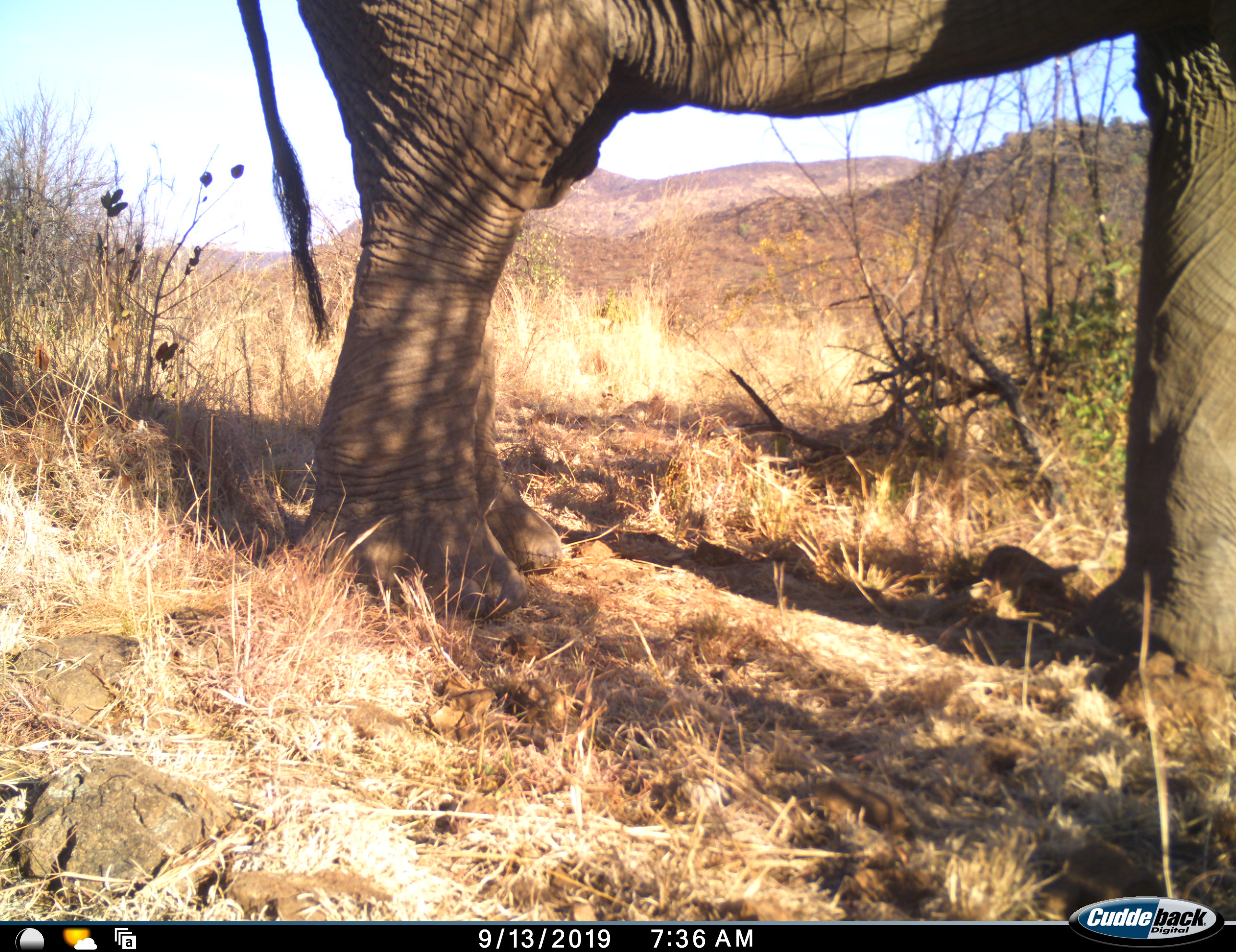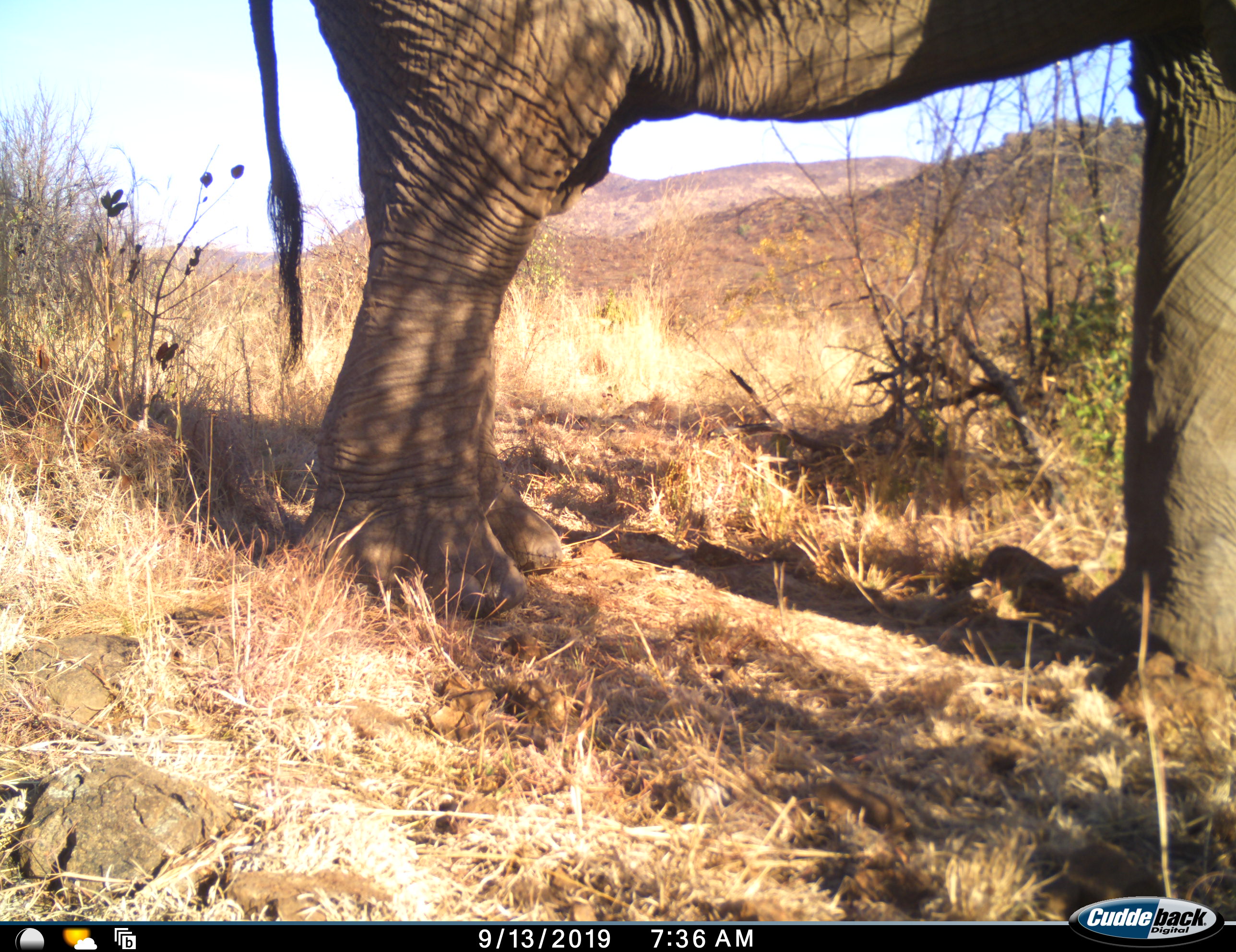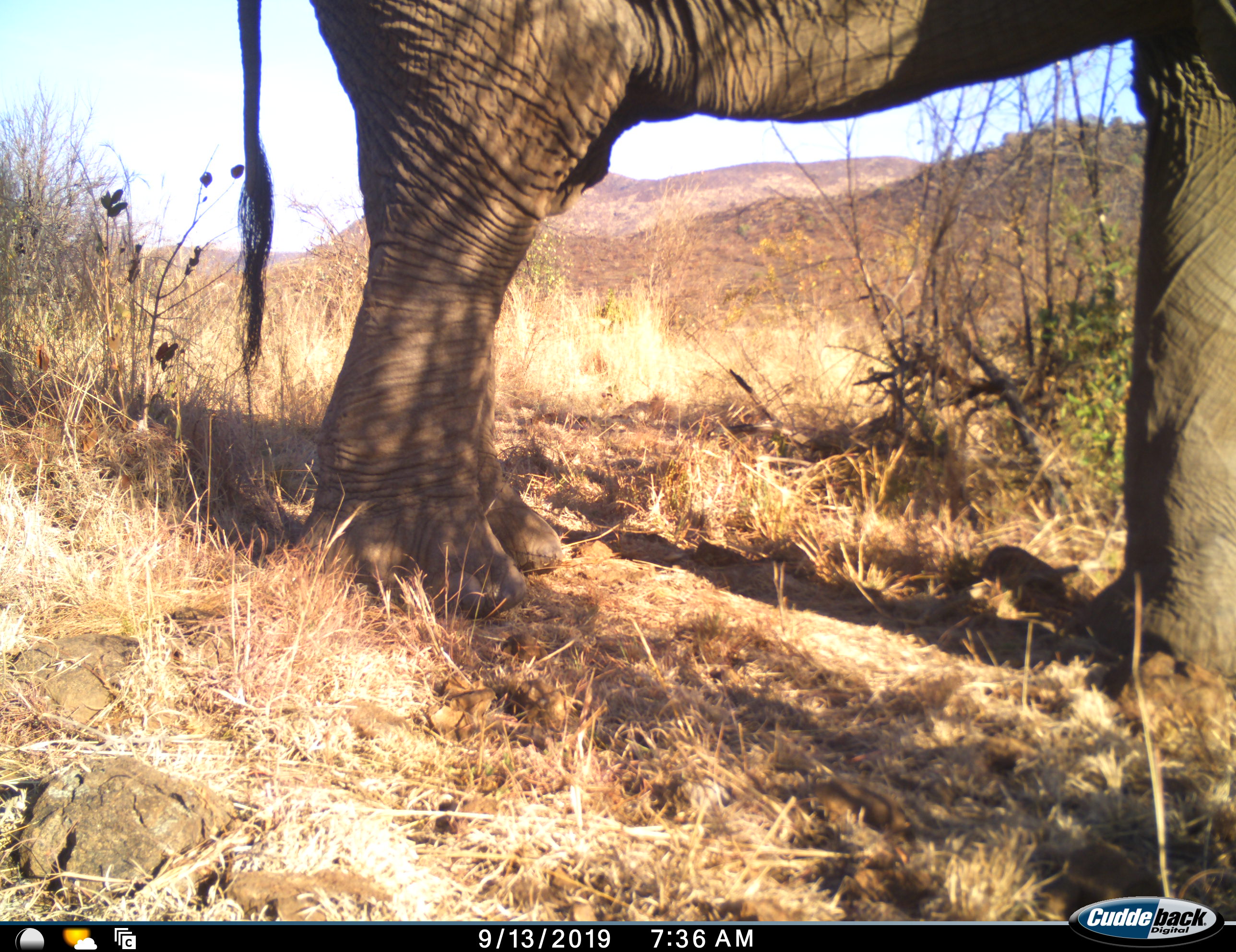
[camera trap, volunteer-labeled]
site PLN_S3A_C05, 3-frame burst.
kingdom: Animalia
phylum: Chordata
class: Mammalia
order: Proboscidea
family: Elephantidae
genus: Loxodonta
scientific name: Loxodonta africana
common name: african bush elephant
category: elephant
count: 1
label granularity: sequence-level